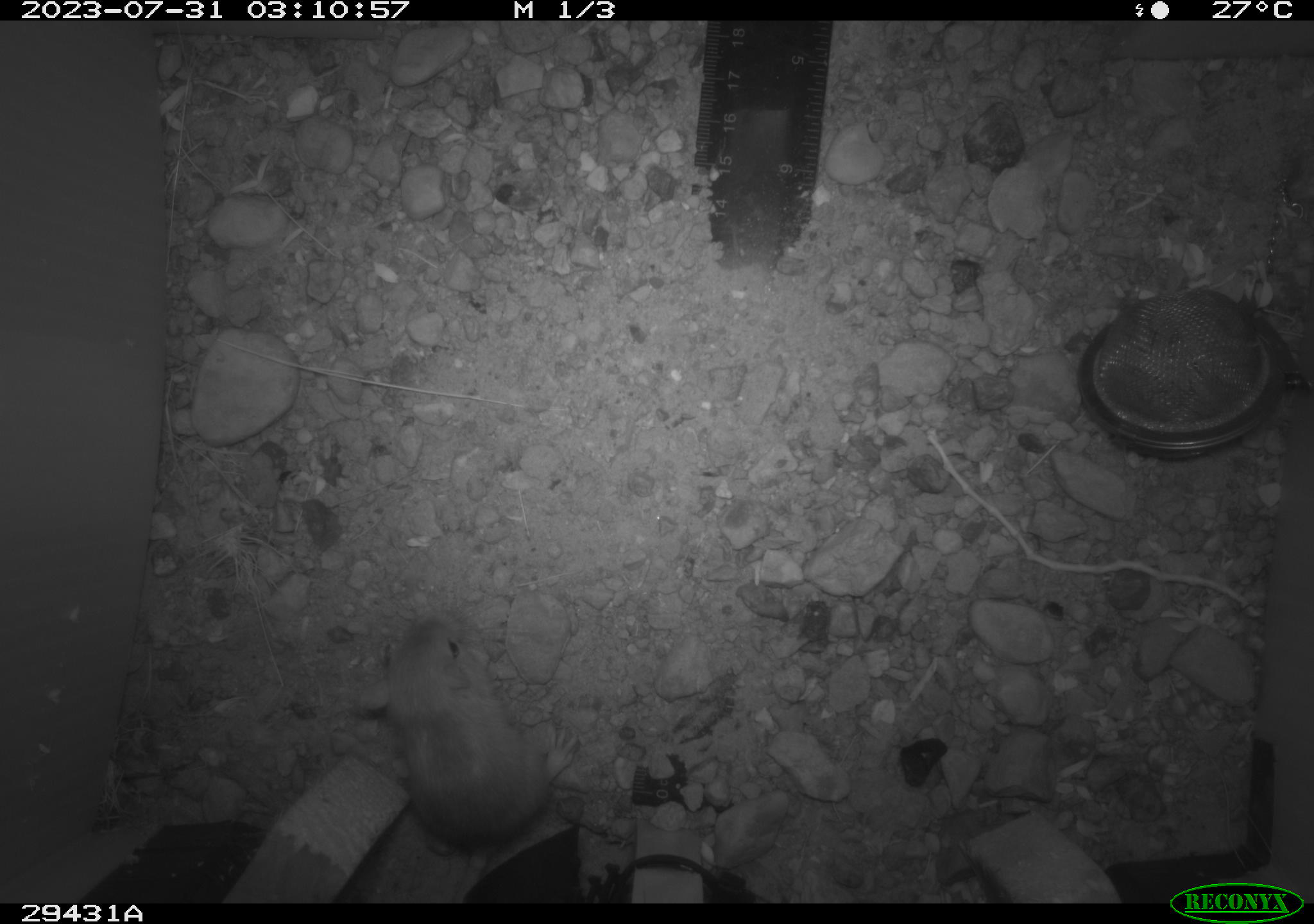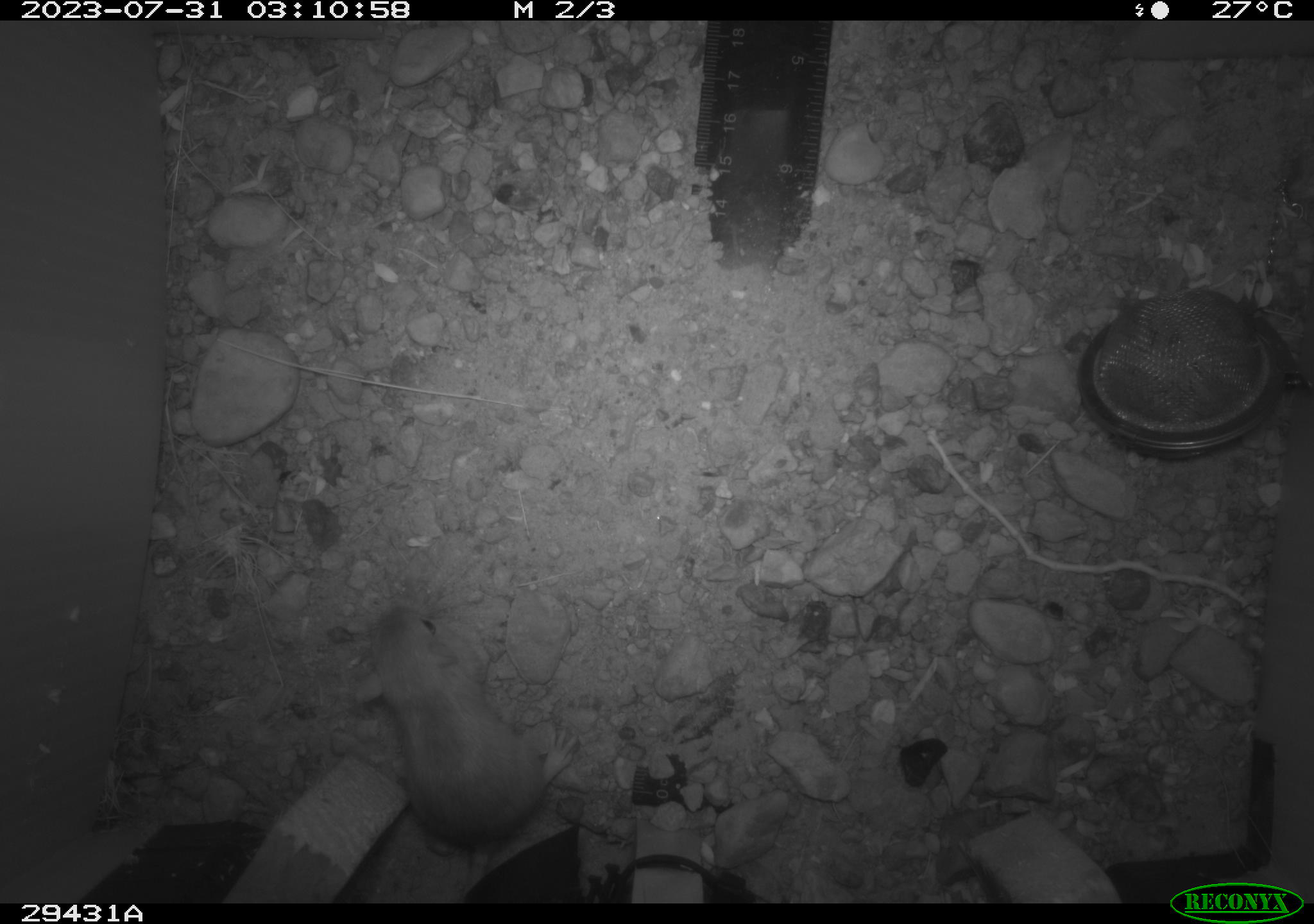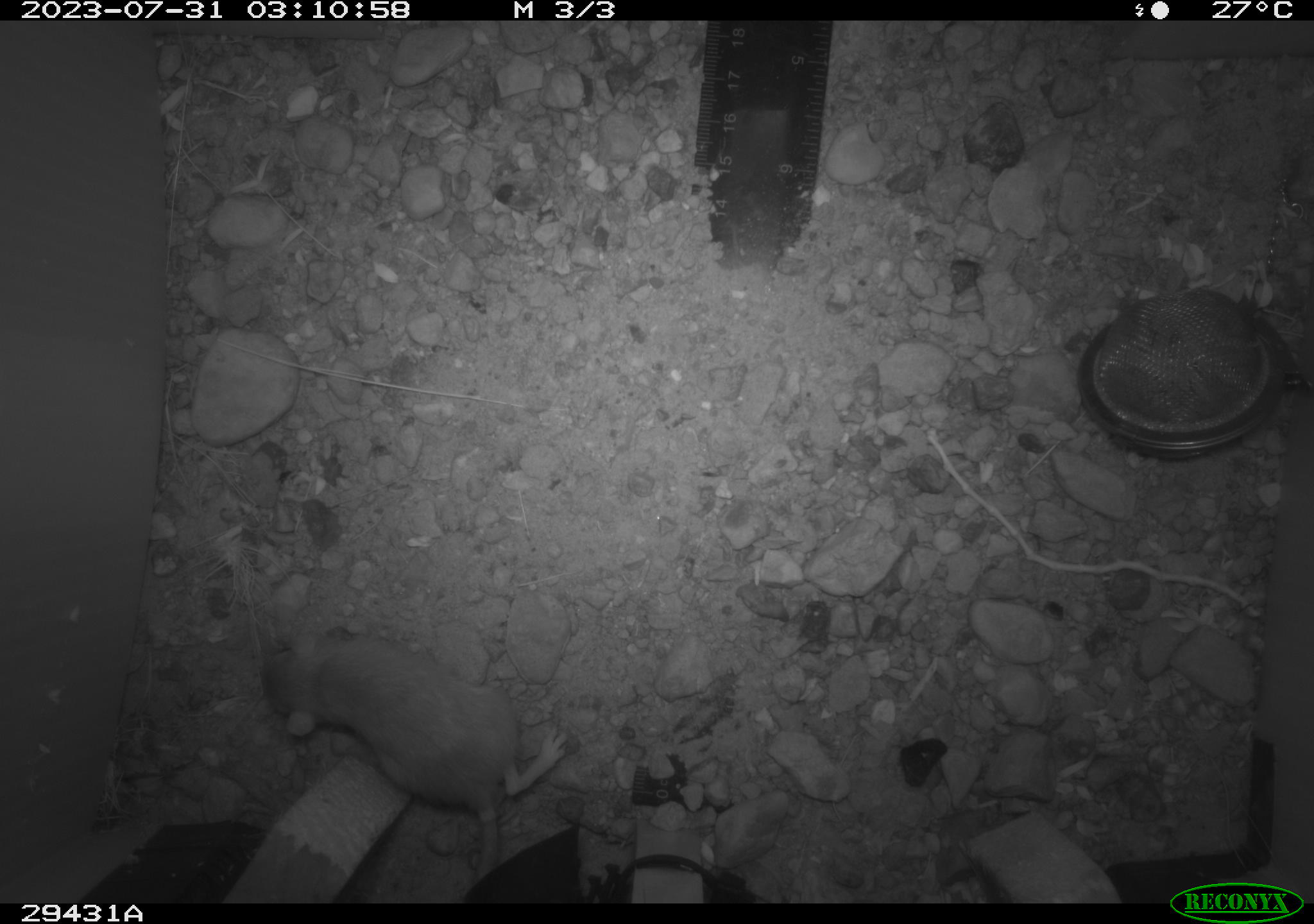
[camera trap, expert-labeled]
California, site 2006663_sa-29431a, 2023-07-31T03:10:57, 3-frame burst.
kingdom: Animalia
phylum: Chordata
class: Mammalia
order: Rodentia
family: Heteromyidae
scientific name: Heteromyidae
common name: kangaroo rats and pocket mice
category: heteromyidae family